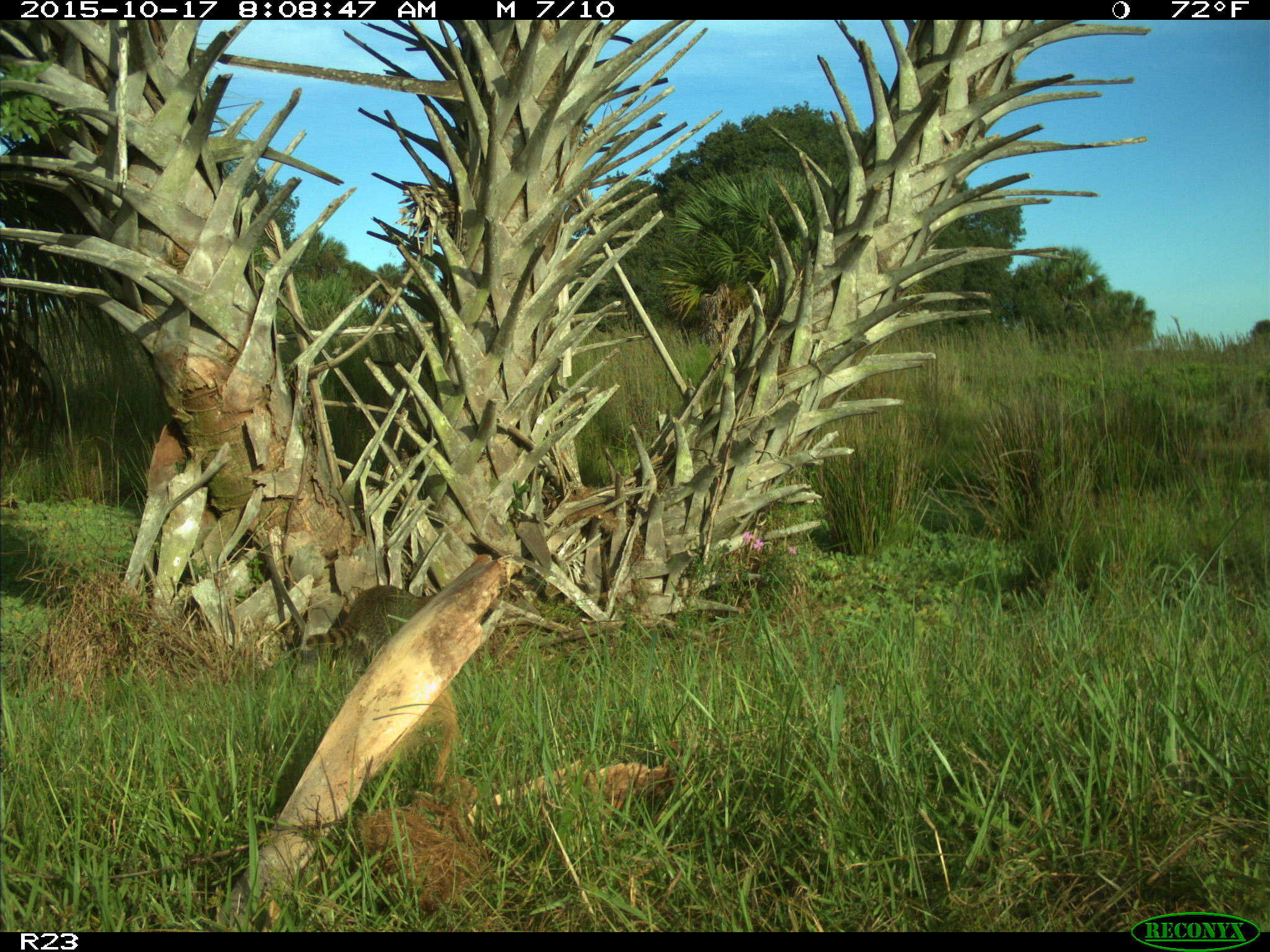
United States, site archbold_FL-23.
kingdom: Animalia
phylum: Chordata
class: Mammalia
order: Carnivora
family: Procyonidae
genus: Procyon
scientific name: Procyon lotor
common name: common raccoon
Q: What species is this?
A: Procyon lotor (common raccoon).